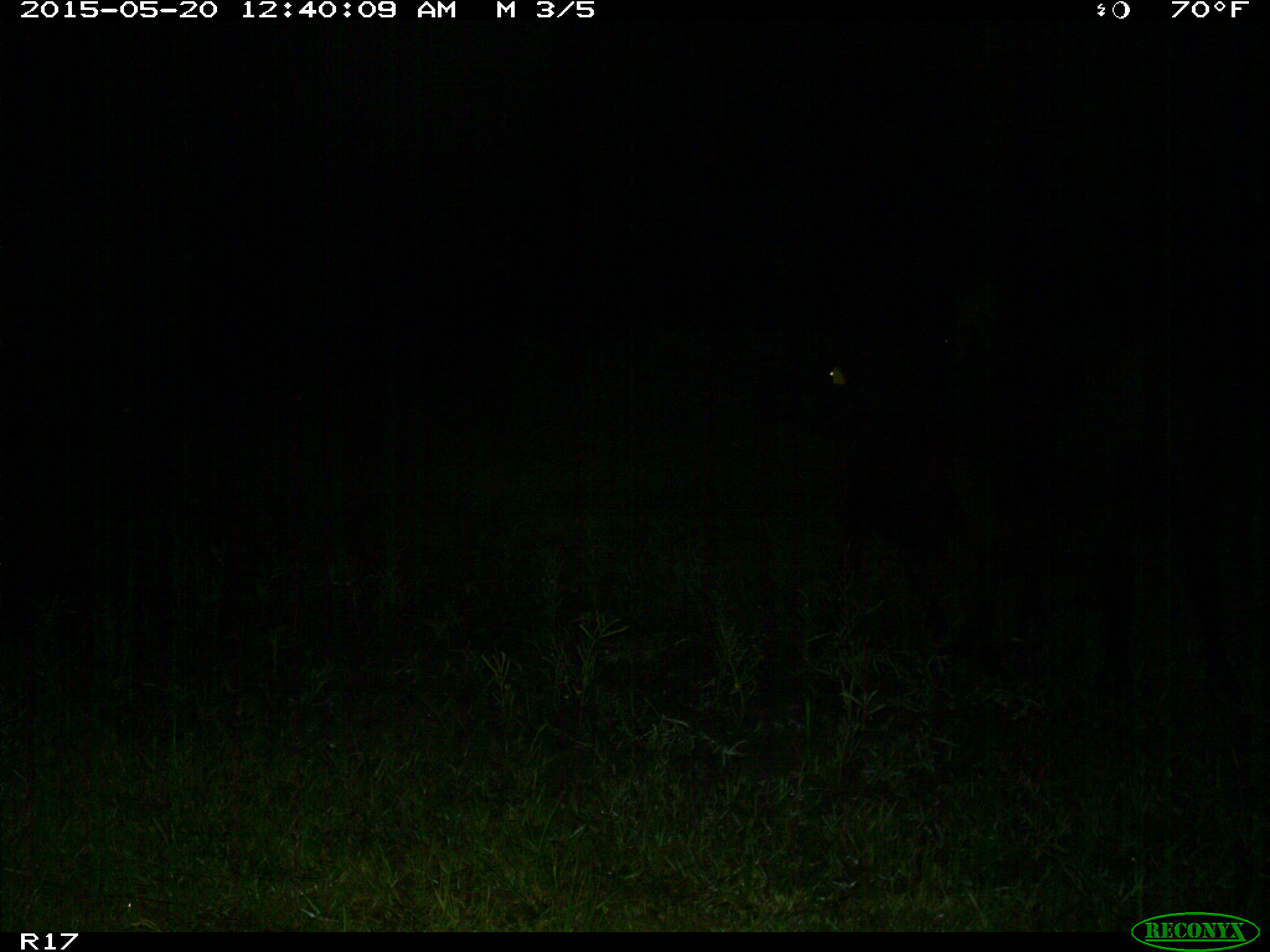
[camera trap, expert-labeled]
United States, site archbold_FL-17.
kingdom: Animalia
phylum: Chordata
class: Mammalia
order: Artiodactyla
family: Bovidae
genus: Bos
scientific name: Bos taurus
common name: domestic cow